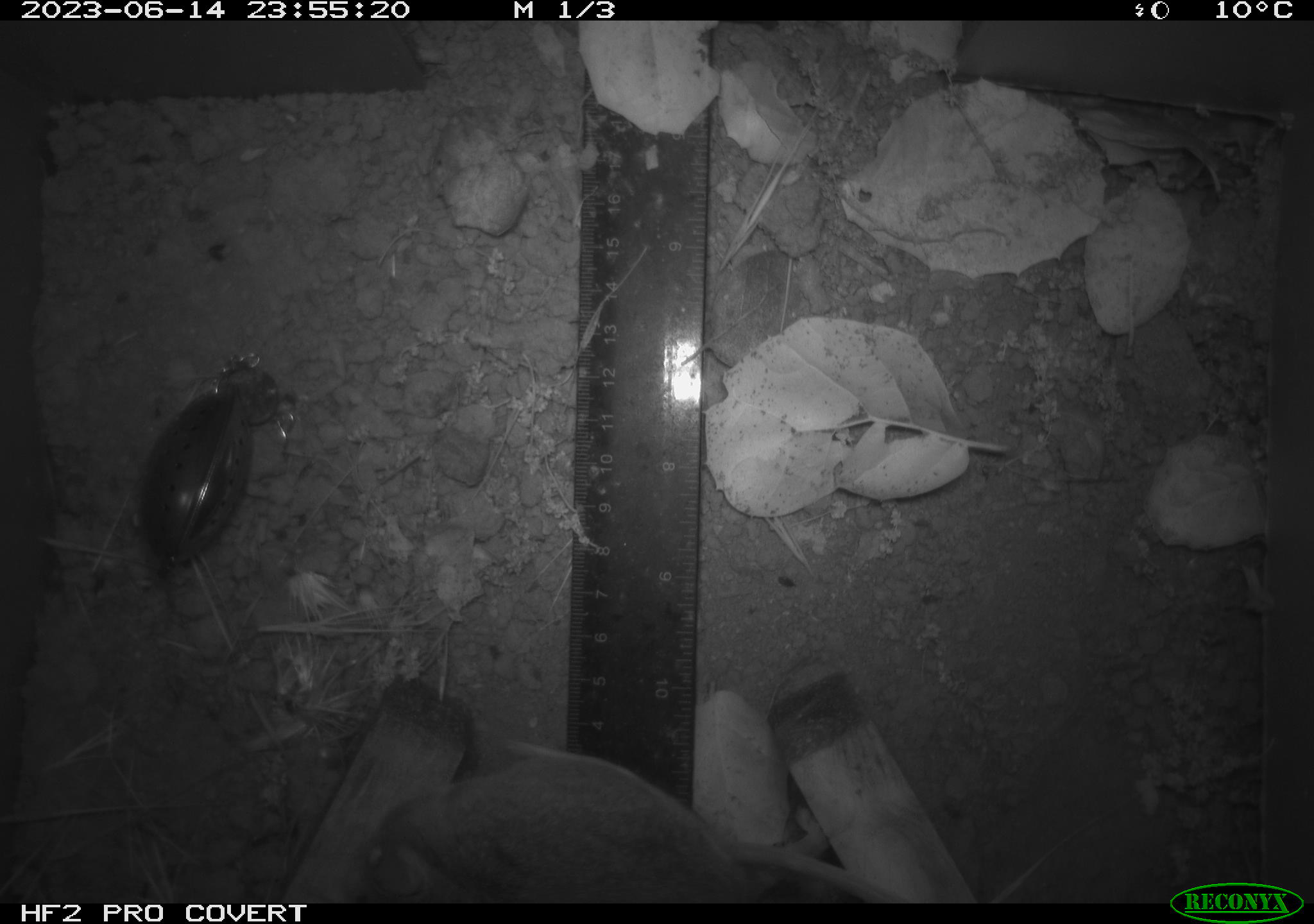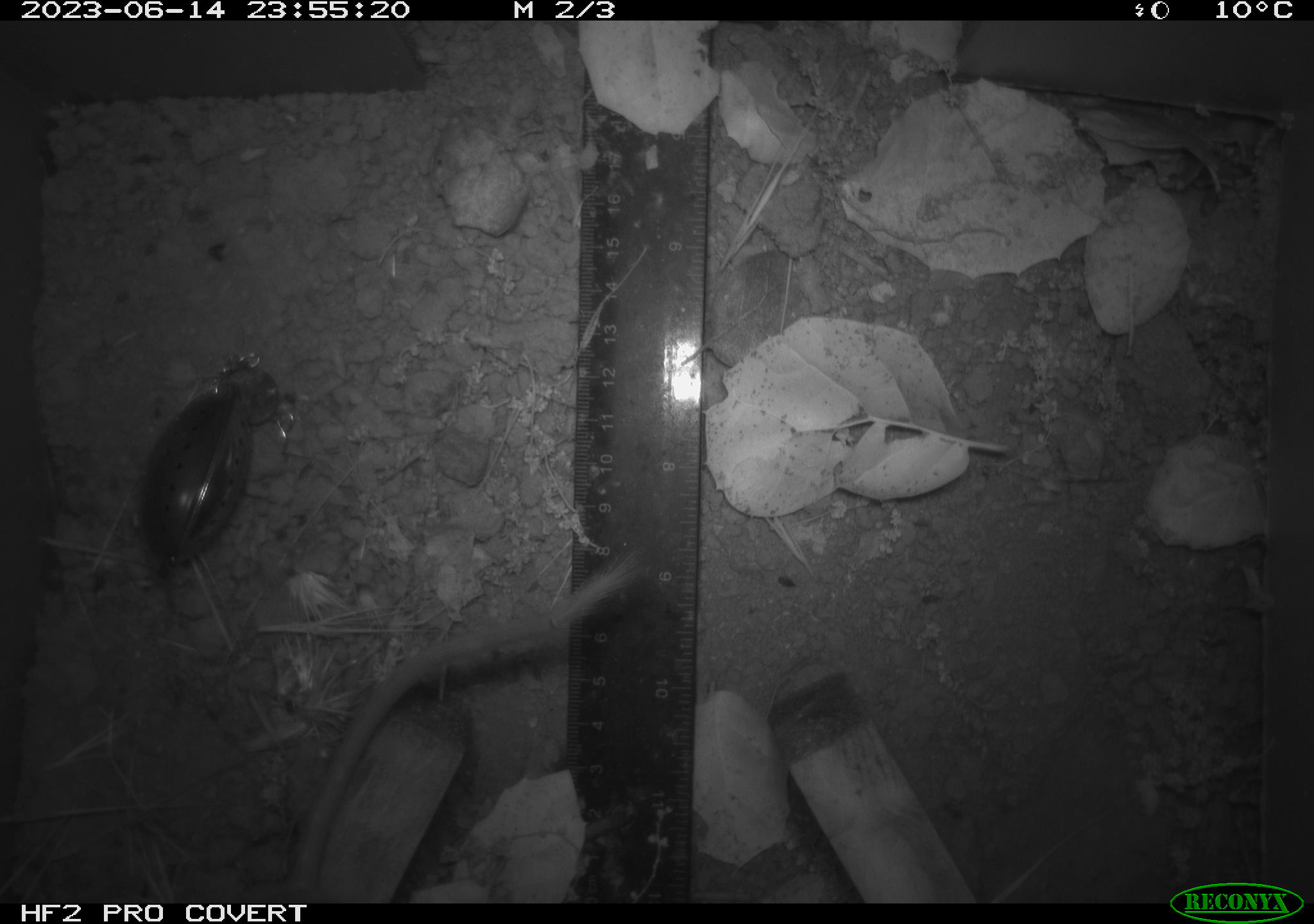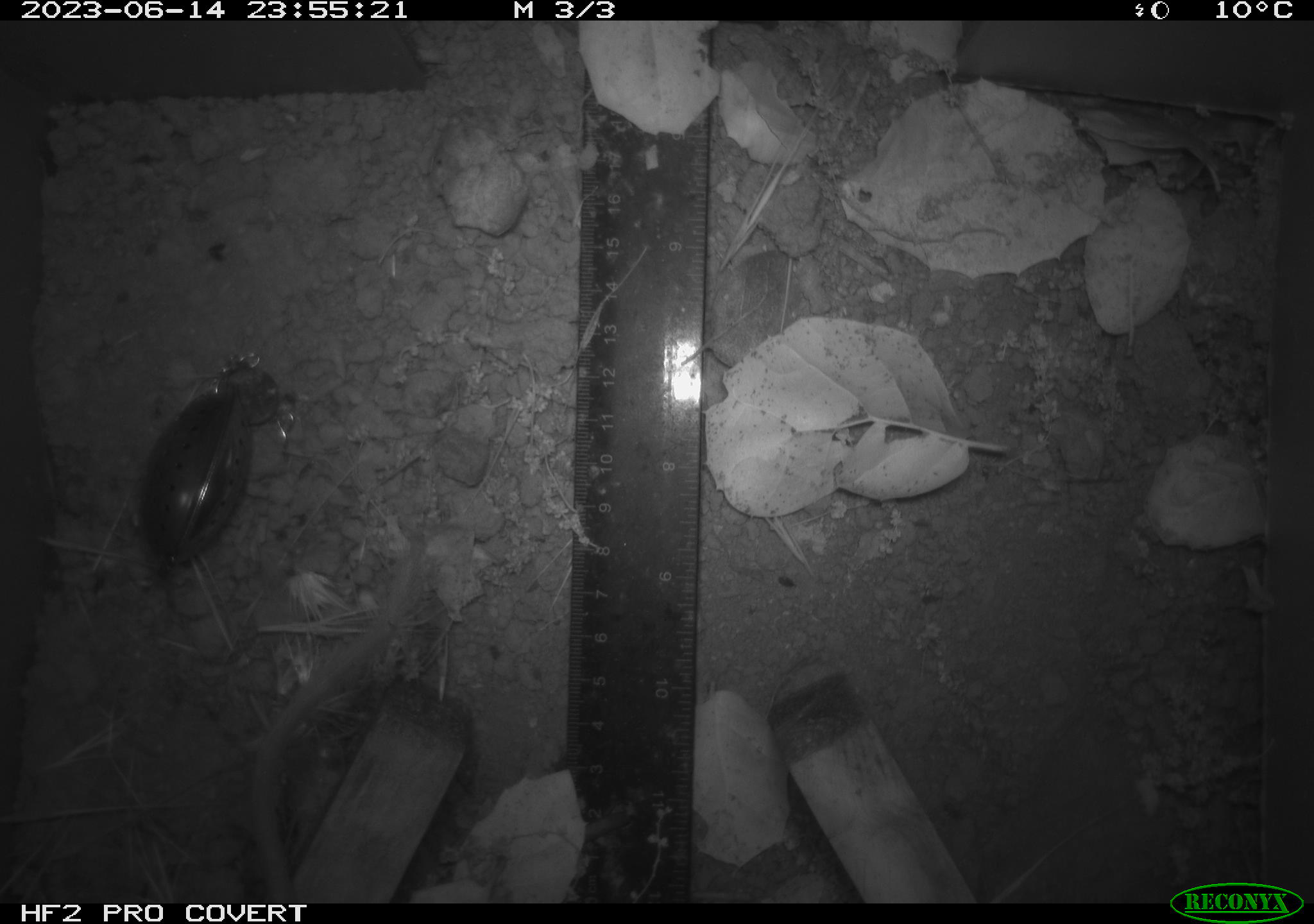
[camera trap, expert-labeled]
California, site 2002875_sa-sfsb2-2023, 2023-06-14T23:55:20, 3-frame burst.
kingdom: Animalia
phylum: Chordata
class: Mammalia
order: Rodentia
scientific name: Rodentia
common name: mouse species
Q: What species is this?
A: Mouse species (Rodentia).